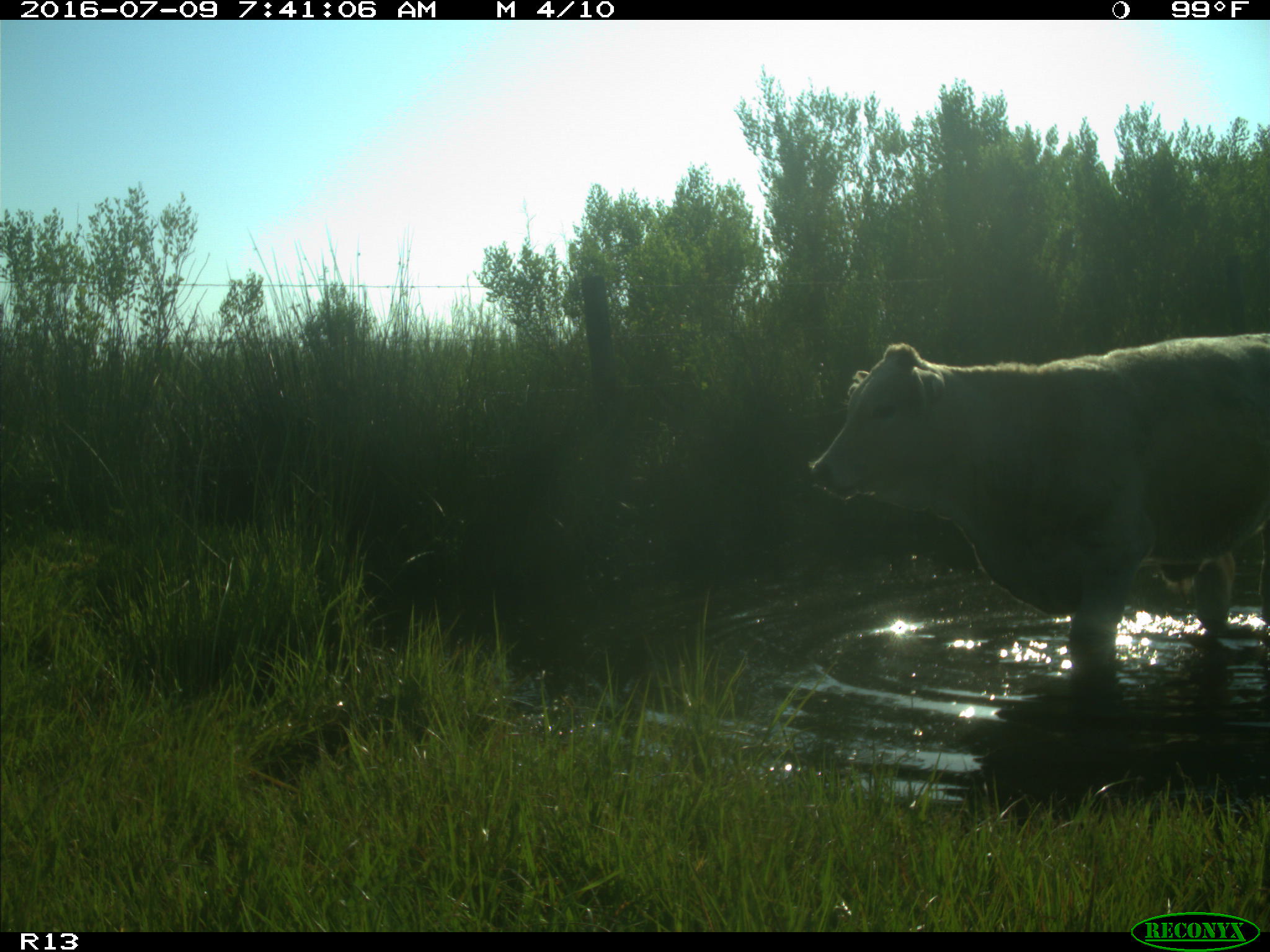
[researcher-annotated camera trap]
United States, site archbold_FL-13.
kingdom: Animalia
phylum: Chordata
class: Mammalia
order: Artiodactyla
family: Bovidae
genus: Bos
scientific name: Bos taurus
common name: domestic cow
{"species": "Bos taurus (domestic cow)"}